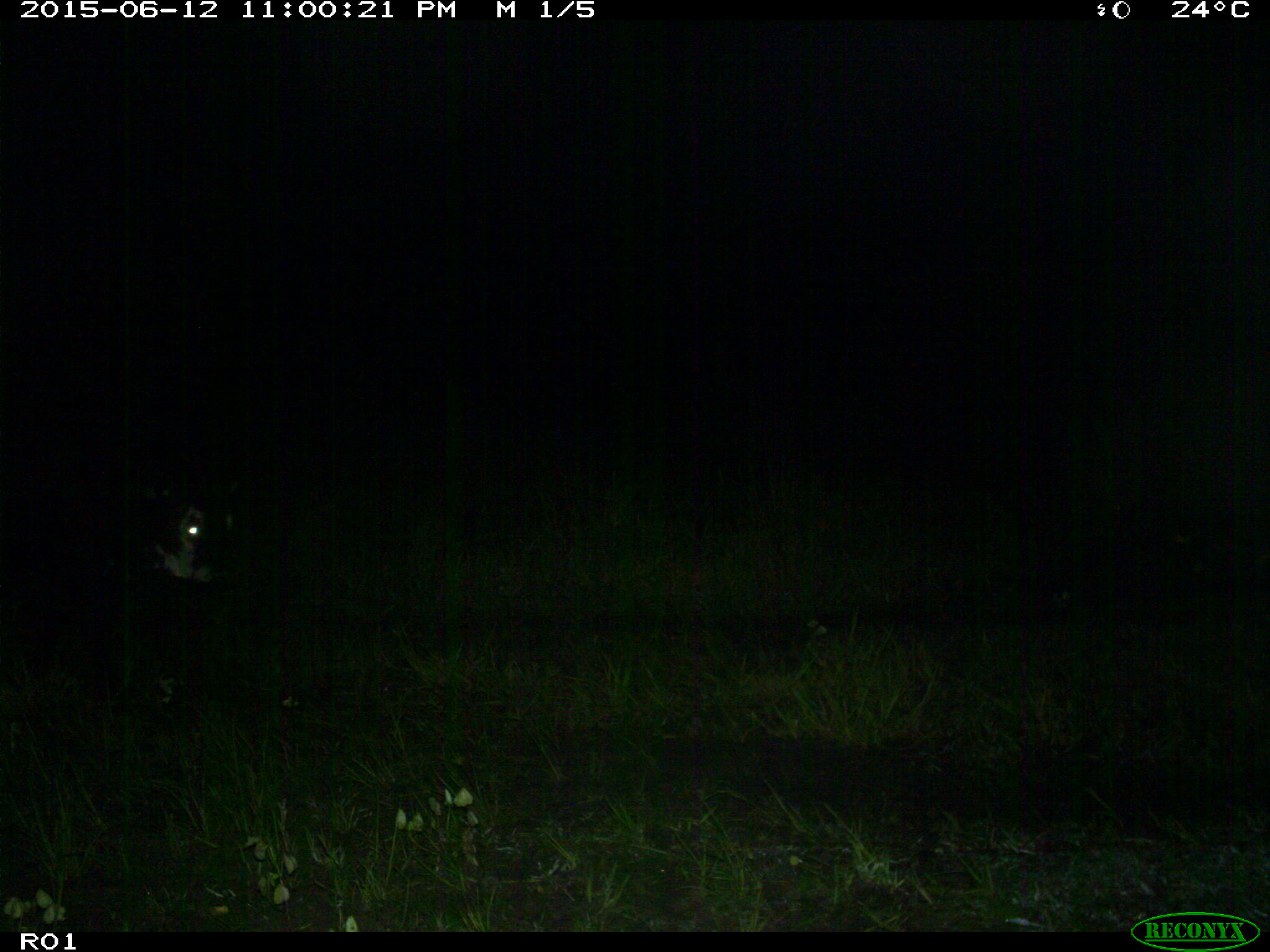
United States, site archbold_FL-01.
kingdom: Animalia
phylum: Chordata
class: Mammalia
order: Artiodactyla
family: Bovidae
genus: Bos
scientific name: Bos taurus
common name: domestic cow